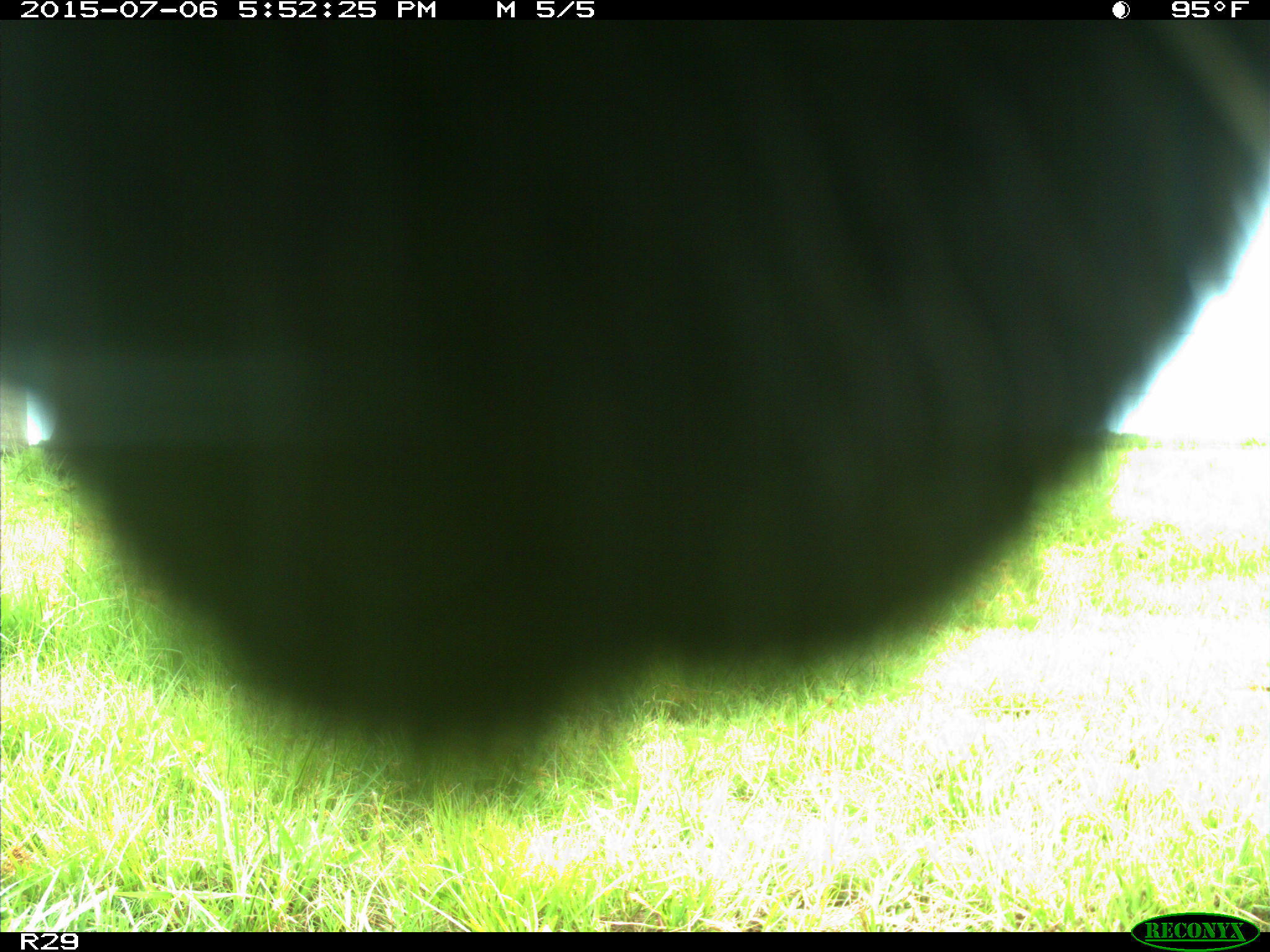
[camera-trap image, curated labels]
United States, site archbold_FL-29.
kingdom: Animalia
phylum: Chordata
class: Mammalia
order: Artiodactyla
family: Bovidae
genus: Bos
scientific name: Bos taurus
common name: domestic cow